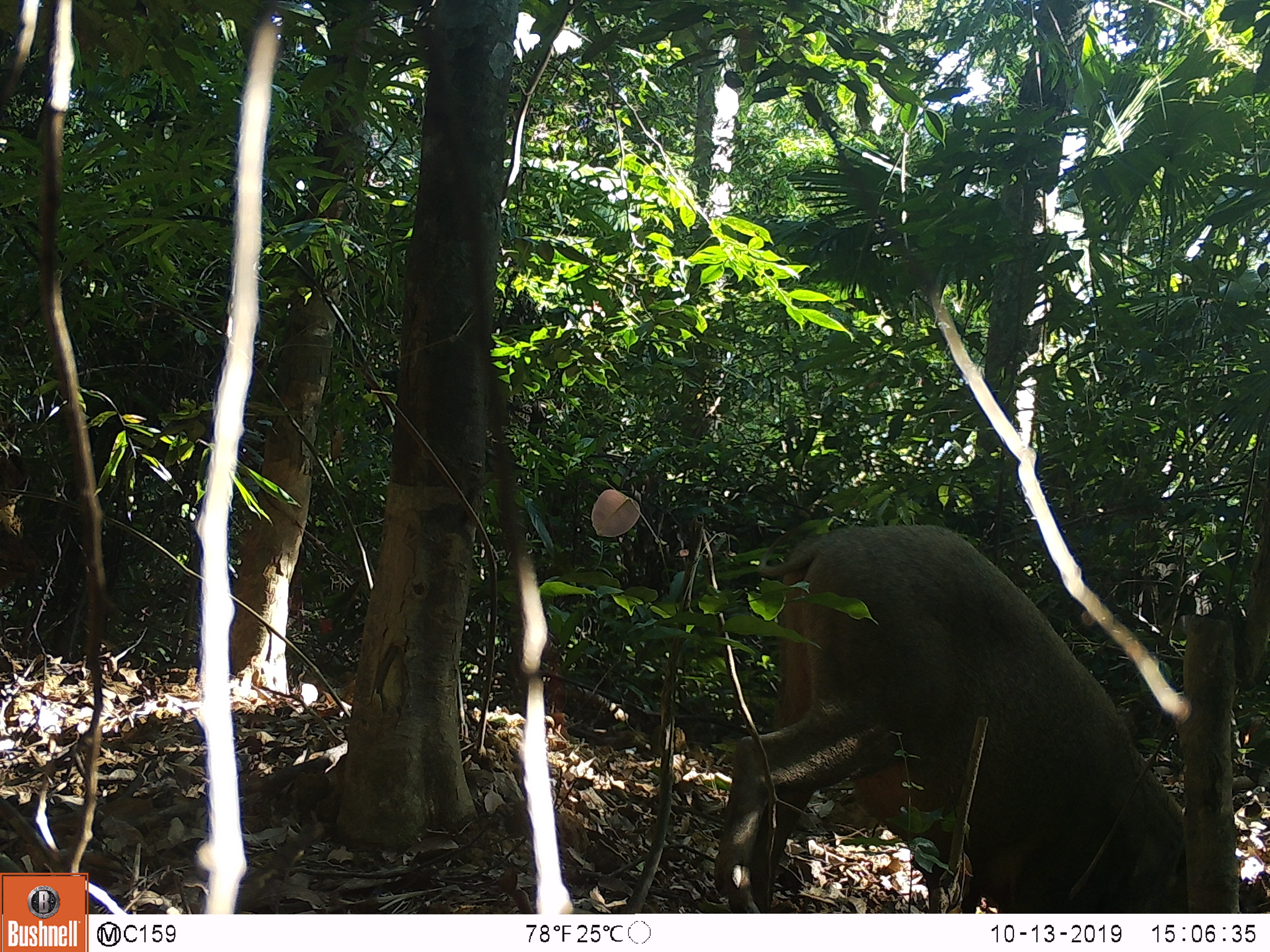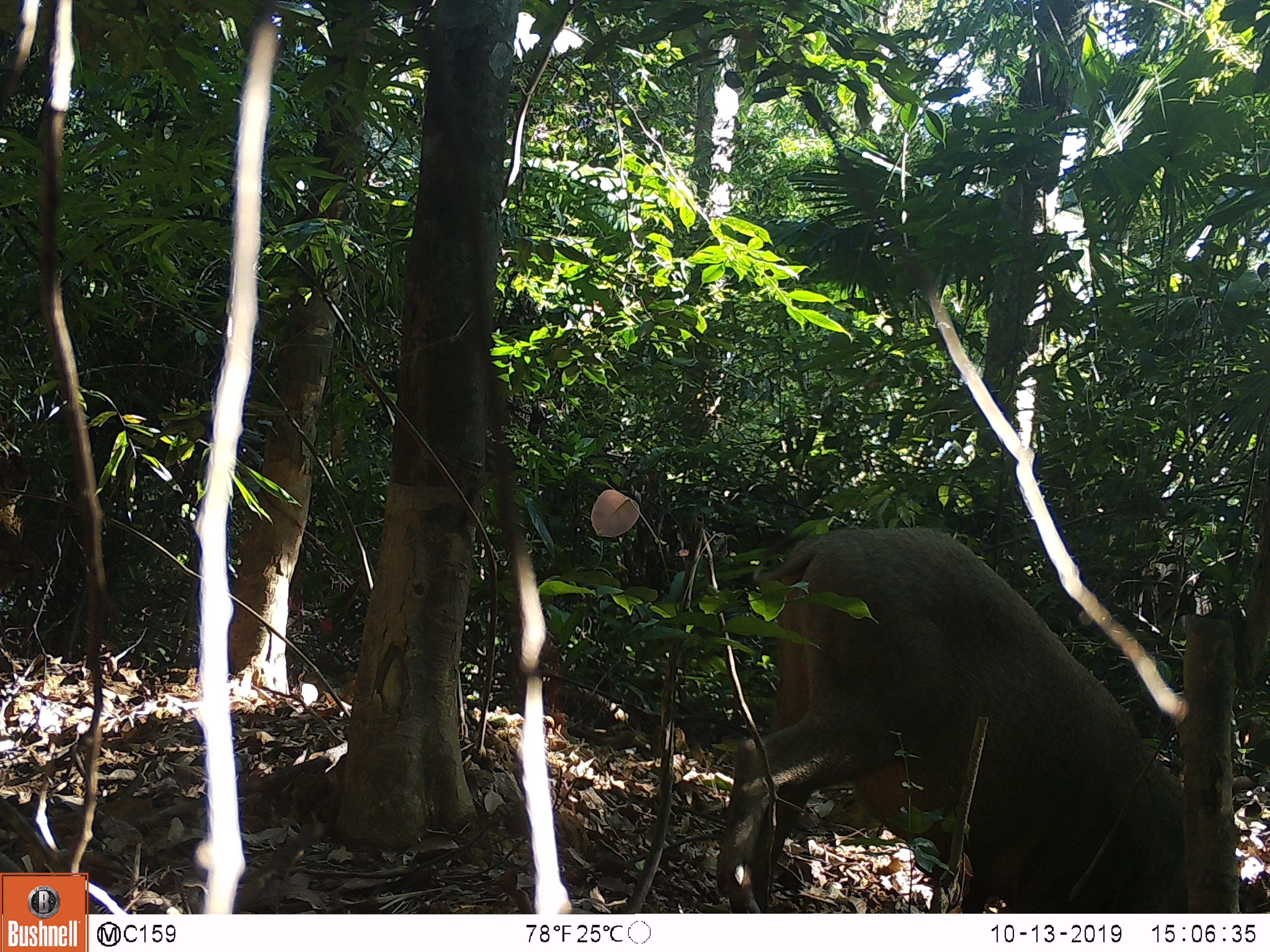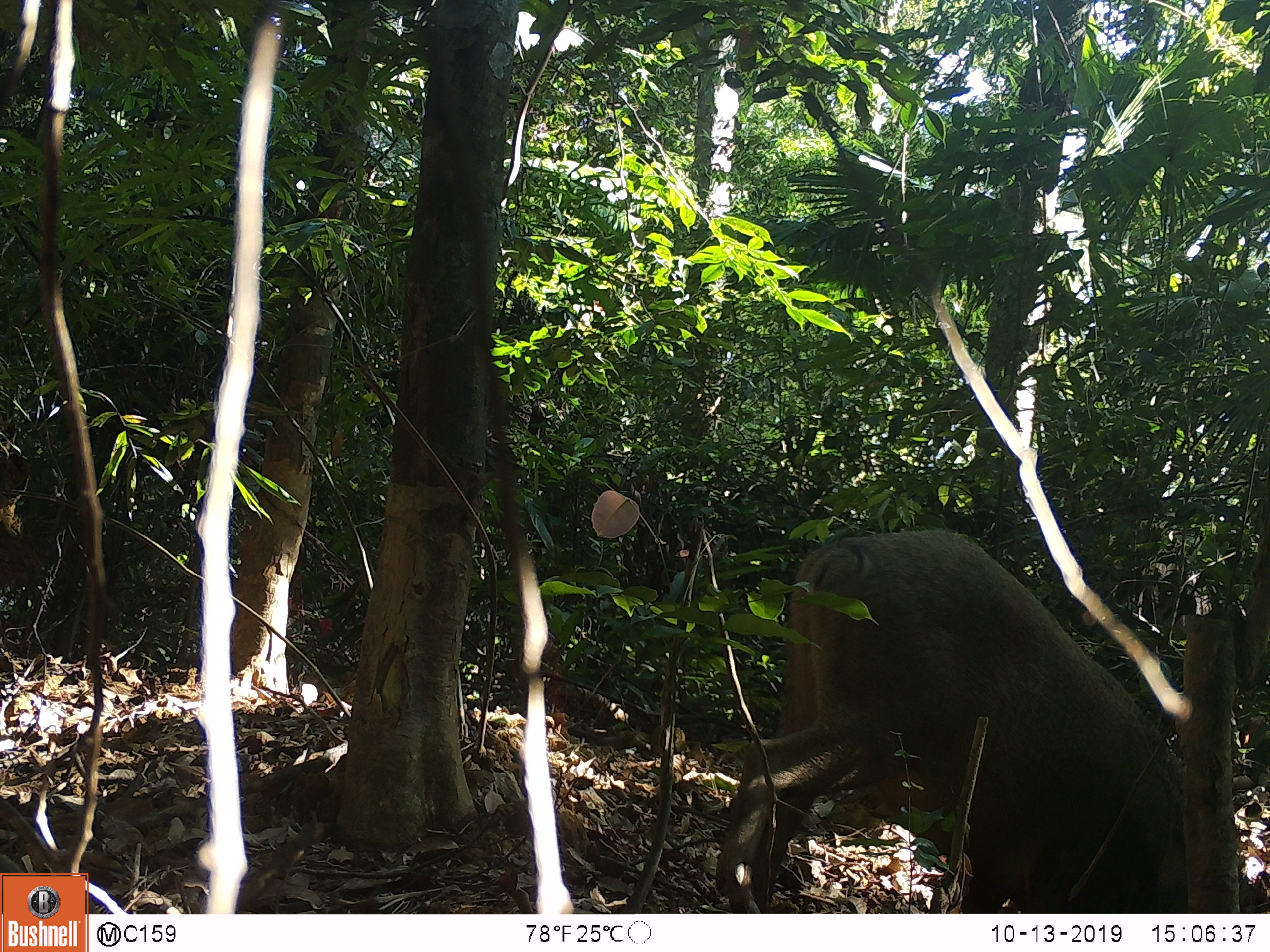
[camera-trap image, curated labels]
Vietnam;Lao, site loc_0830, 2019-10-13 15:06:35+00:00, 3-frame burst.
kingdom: Animalia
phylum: Chordata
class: Mammalia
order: Artiodactyla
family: Suidae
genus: Sus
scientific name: Sus scrofa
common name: eurasian wild pig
Eurasian wild pig (Sus scrofa). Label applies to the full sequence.